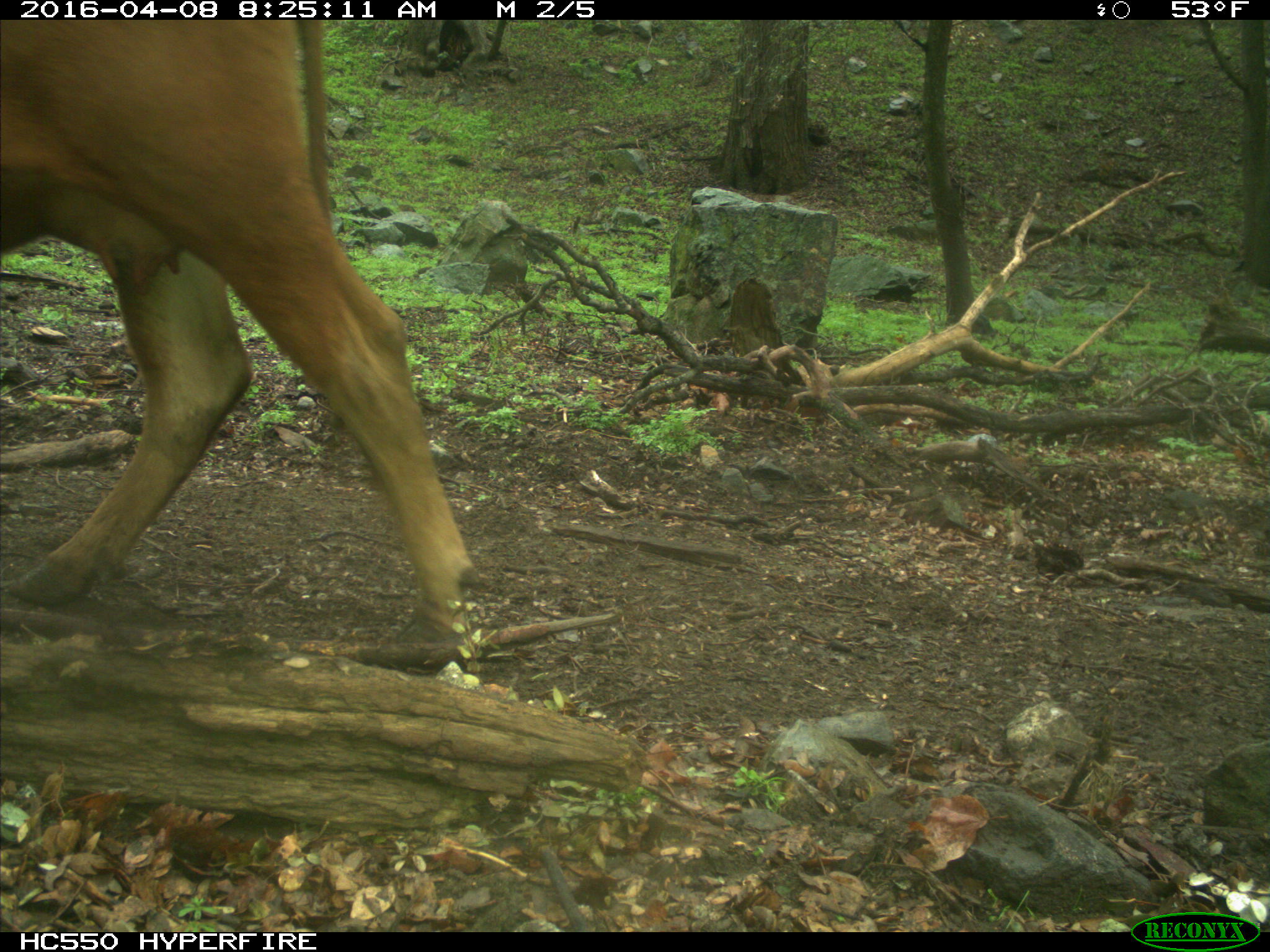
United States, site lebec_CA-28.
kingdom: Animalia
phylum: Chordata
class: Mammalia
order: Artiodactyla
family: Bovidae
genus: Bos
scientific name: Bos taurus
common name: domestic cow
Bos taurus (domestic cow).